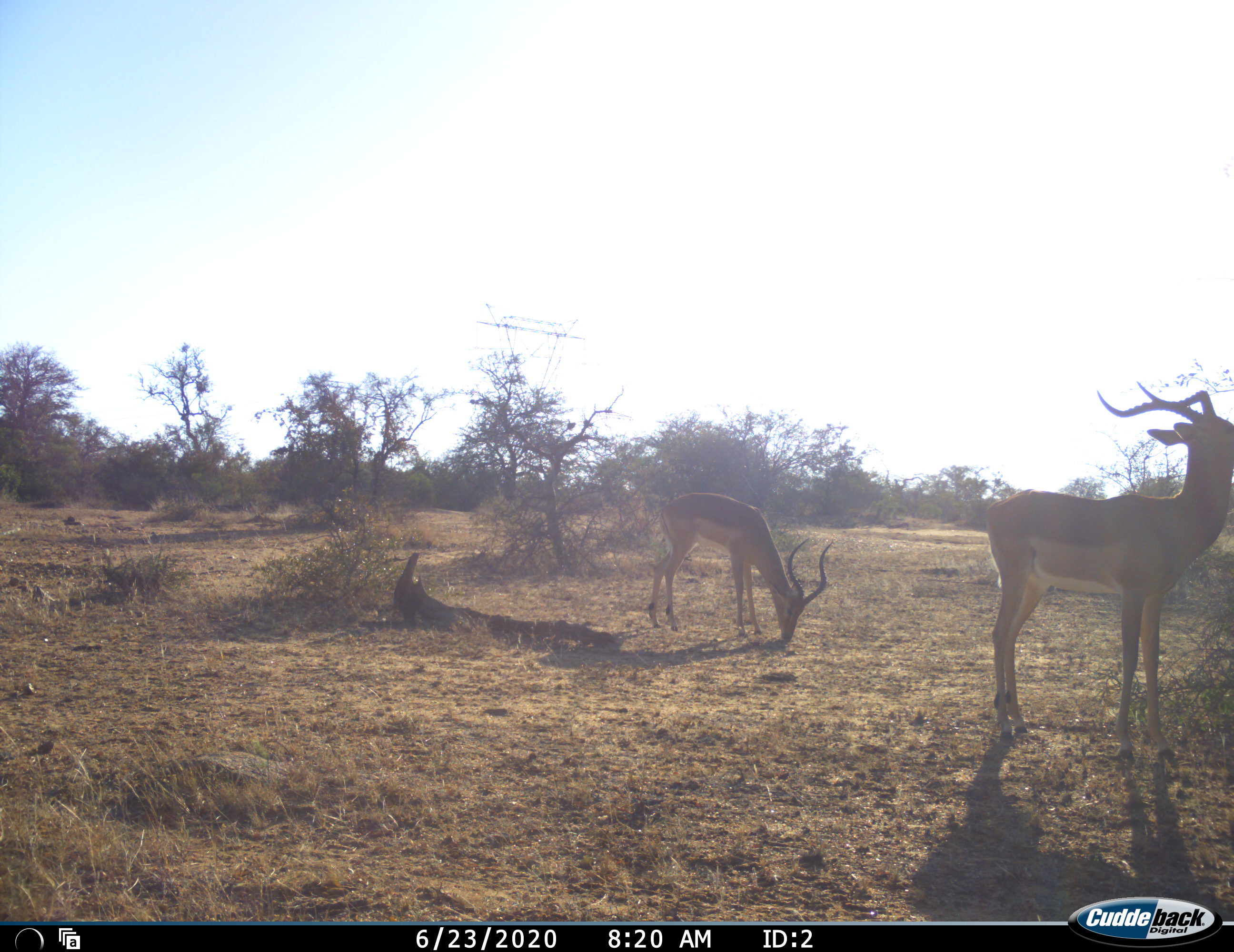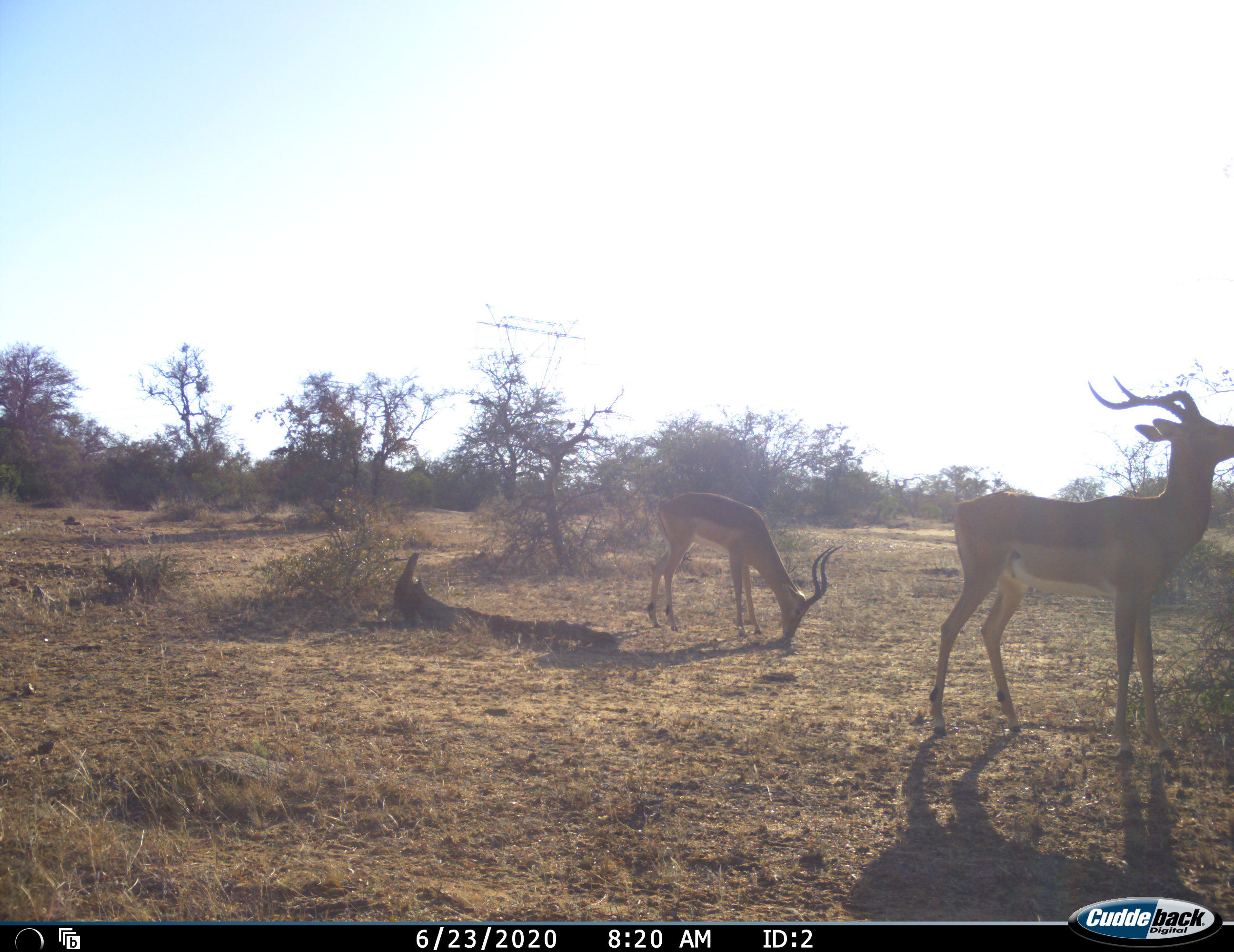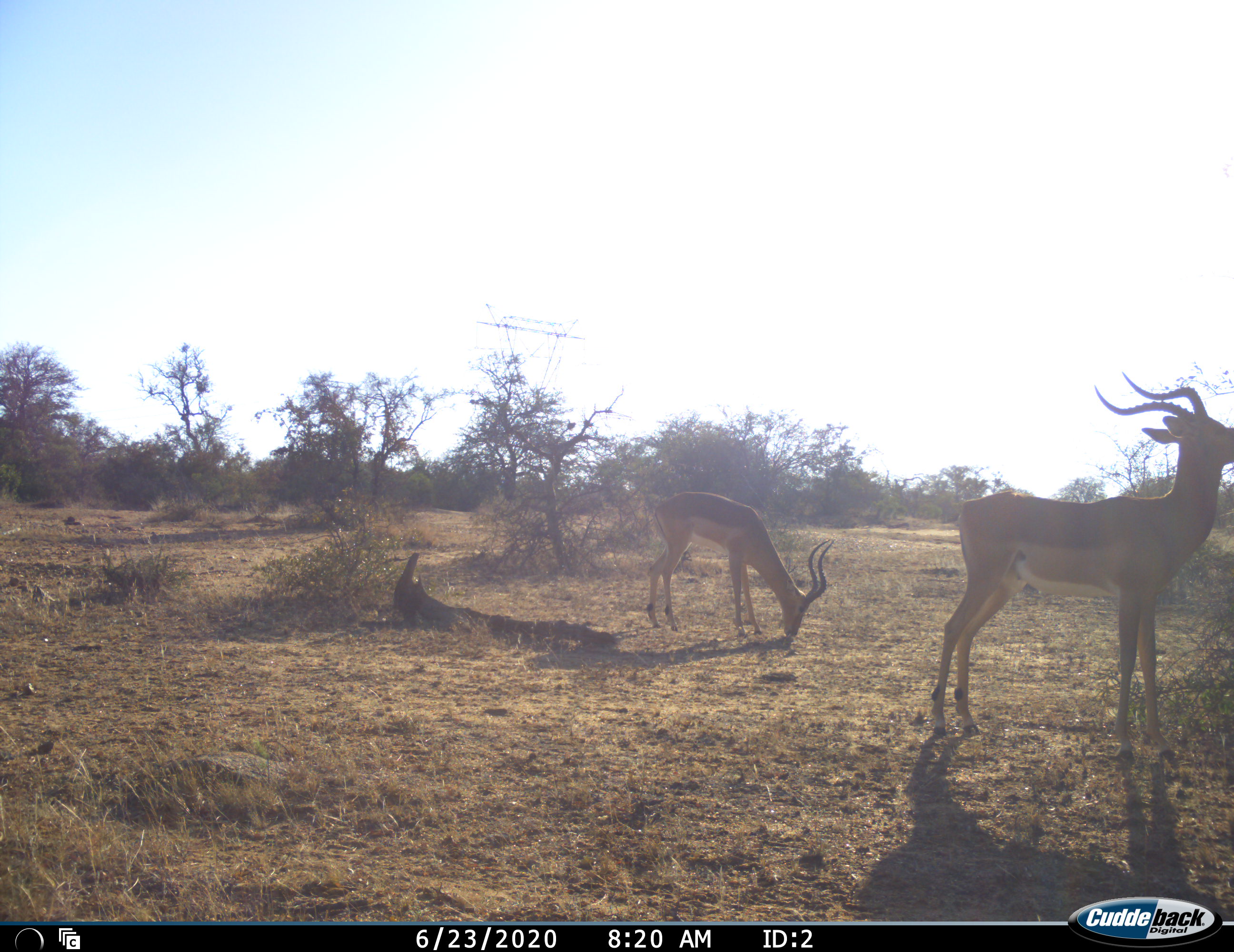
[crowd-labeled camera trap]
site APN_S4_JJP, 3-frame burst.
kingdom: Animalia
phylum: Chordata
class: Mammalia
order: Artiodactyla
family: Bovidae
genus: Aepyceros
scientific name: Aepyceros melampus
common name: impala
Impala (Aepyceros melampus), count 2. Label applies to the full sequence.